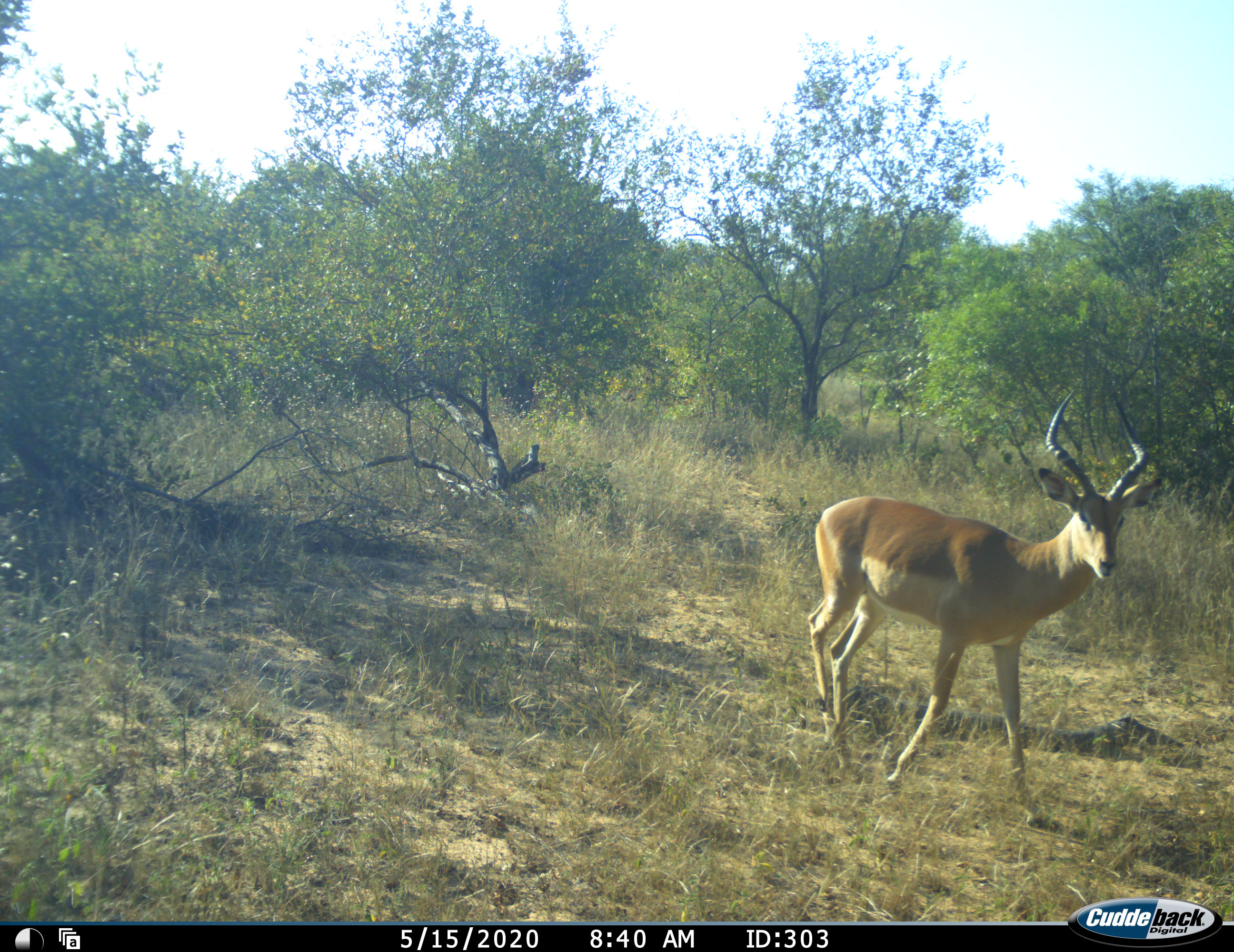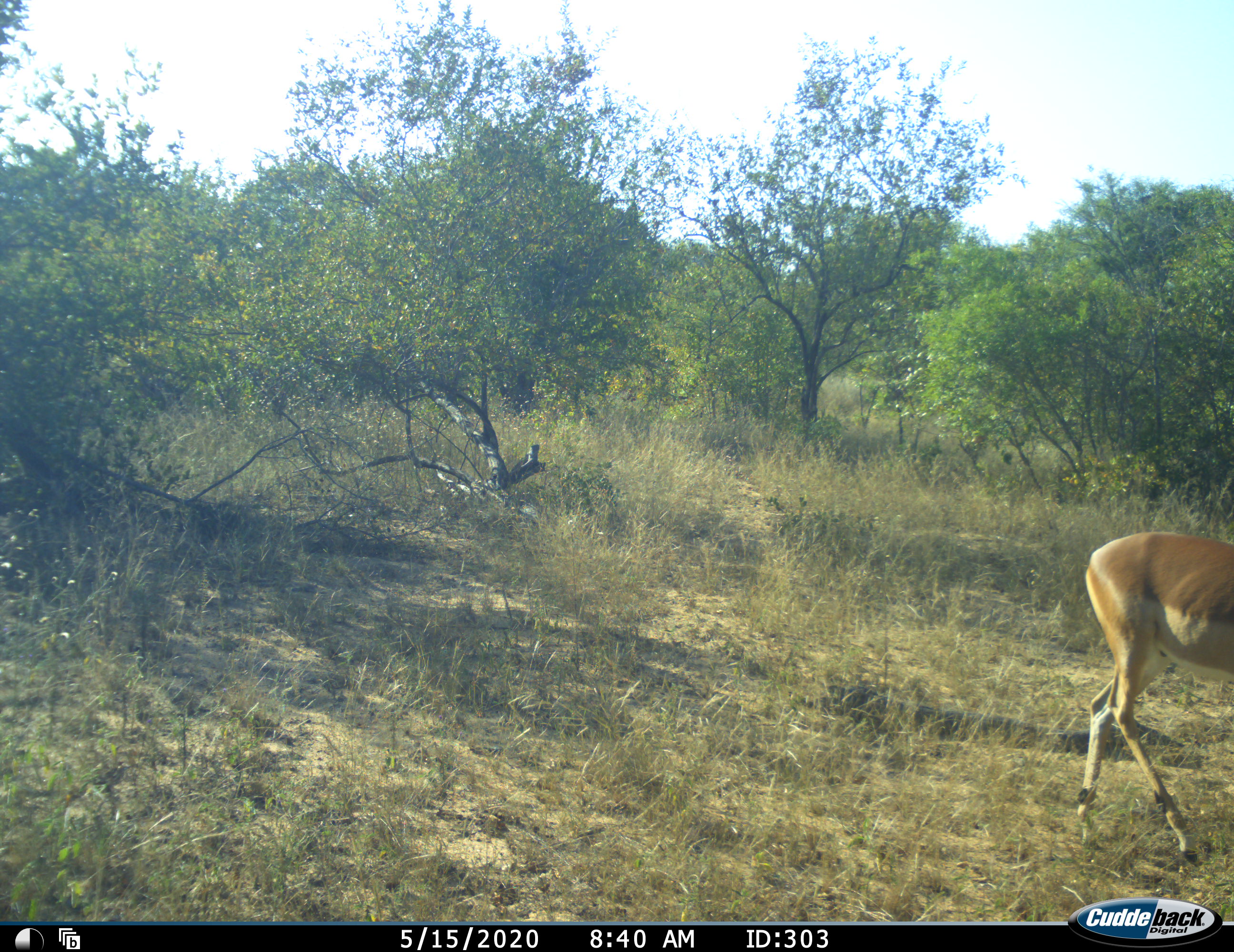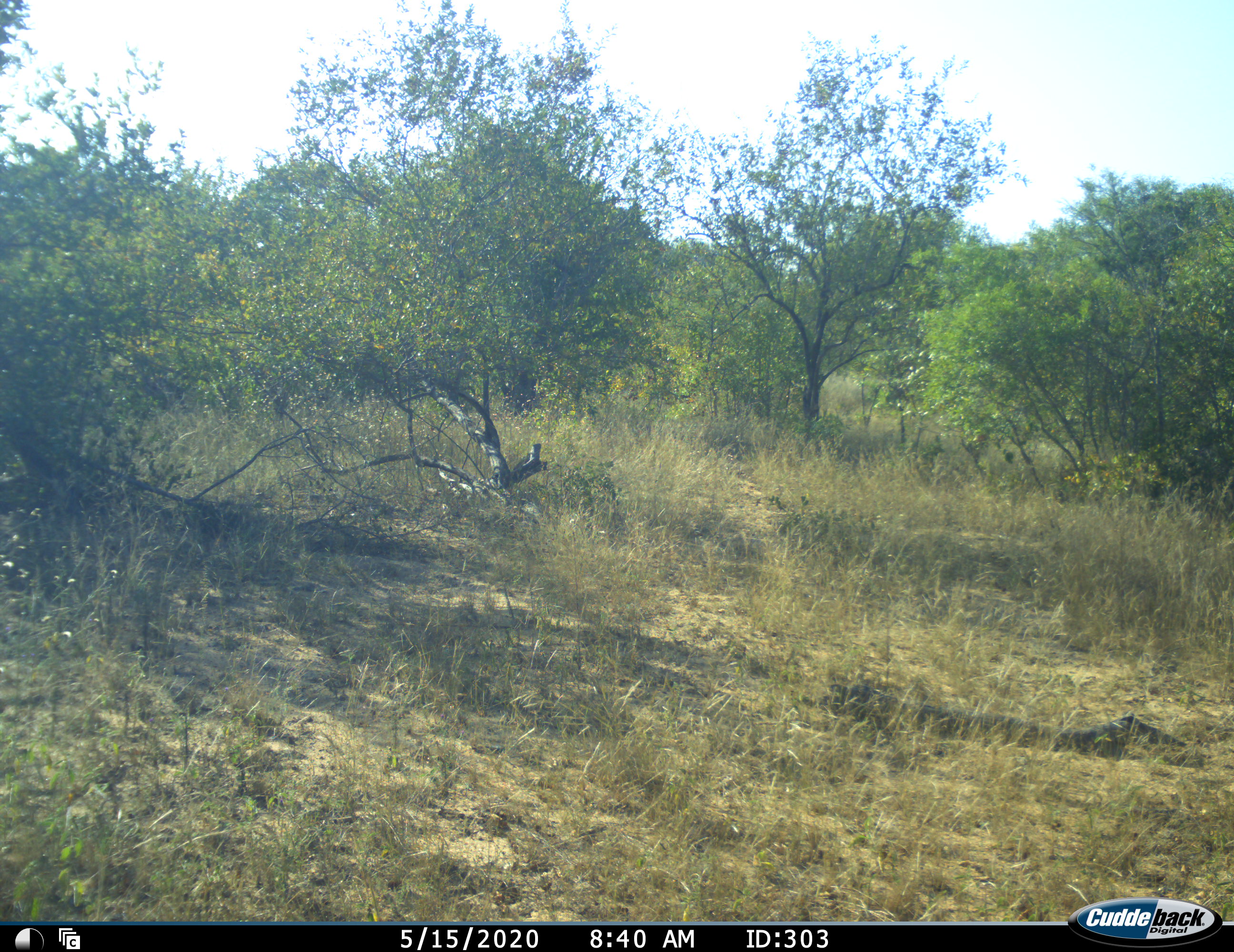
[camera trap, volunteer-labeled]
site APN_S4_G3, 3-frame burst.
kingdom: Animalia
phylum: Chordata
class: Mammalia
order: Artiodactyla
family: Bovidae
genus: Aepyceros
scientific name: Aepyceros melampus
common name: impala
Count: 1.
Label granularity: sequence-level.